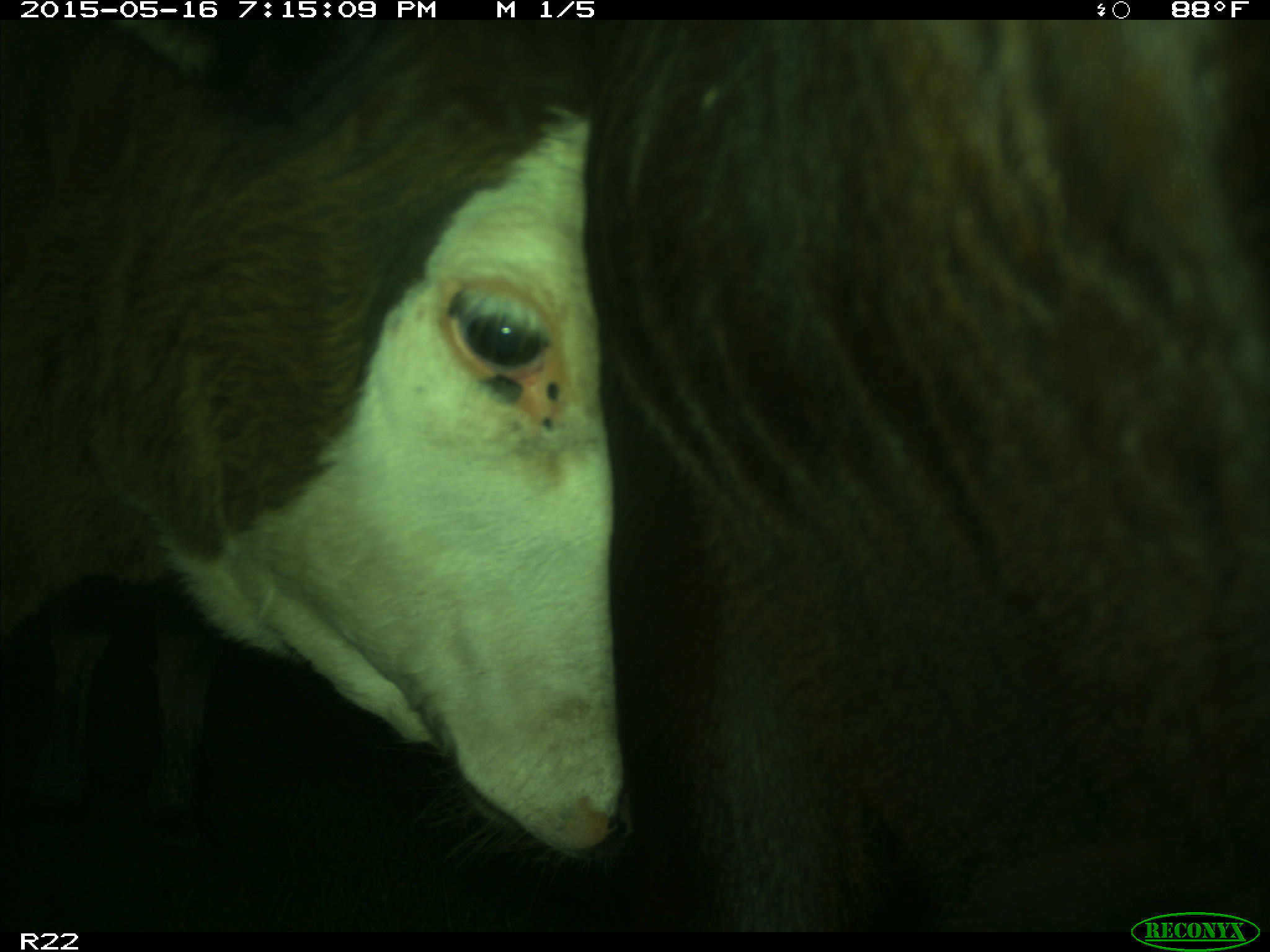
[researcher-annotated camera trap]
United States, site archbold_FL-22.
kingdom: Animalia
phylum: Chordata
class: Mammalia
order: Artiodactyla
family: Bovidae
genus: Bos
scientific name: Bos taurus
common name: domestic cow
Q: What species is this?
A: Bos taurus (domestic cow).